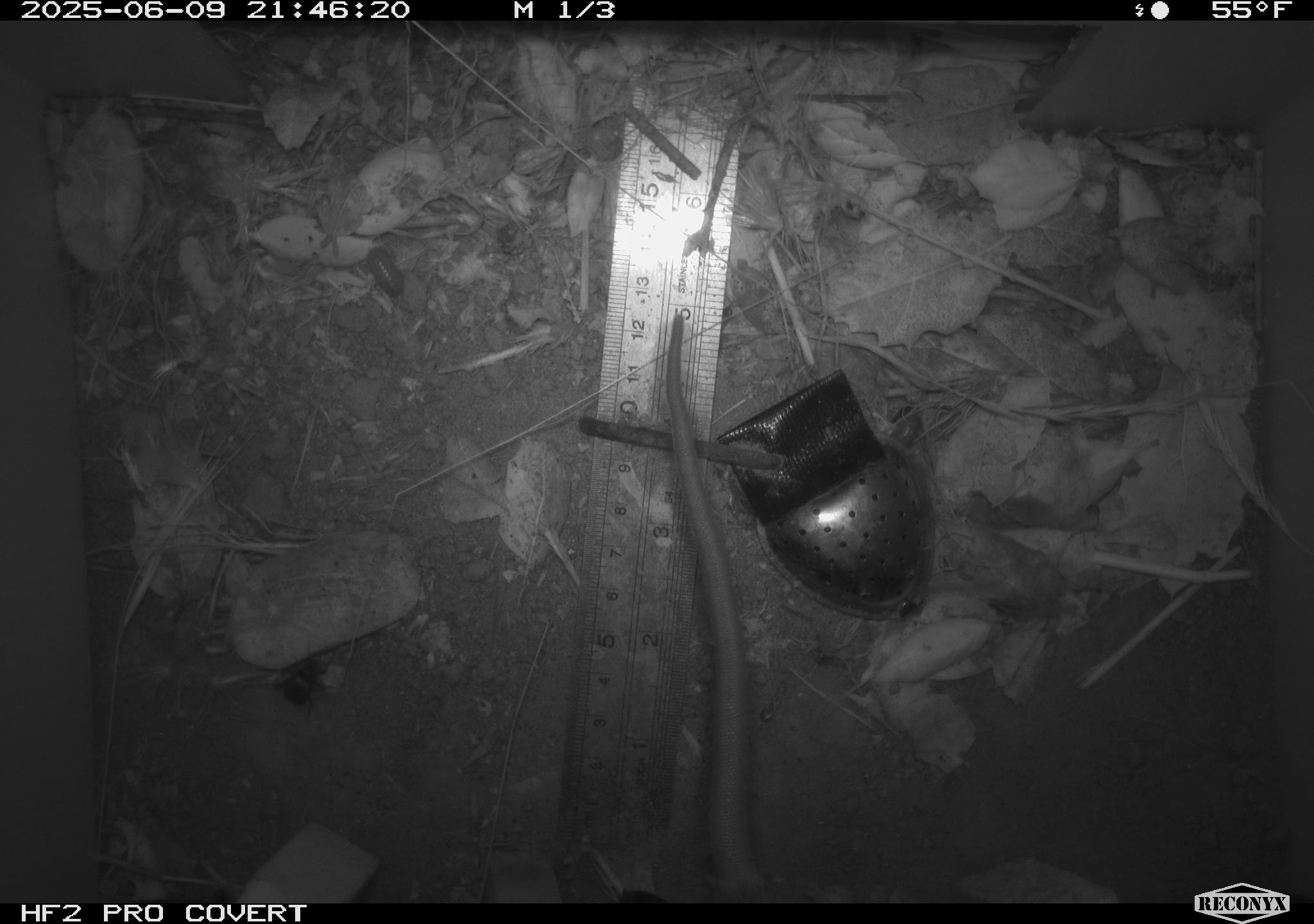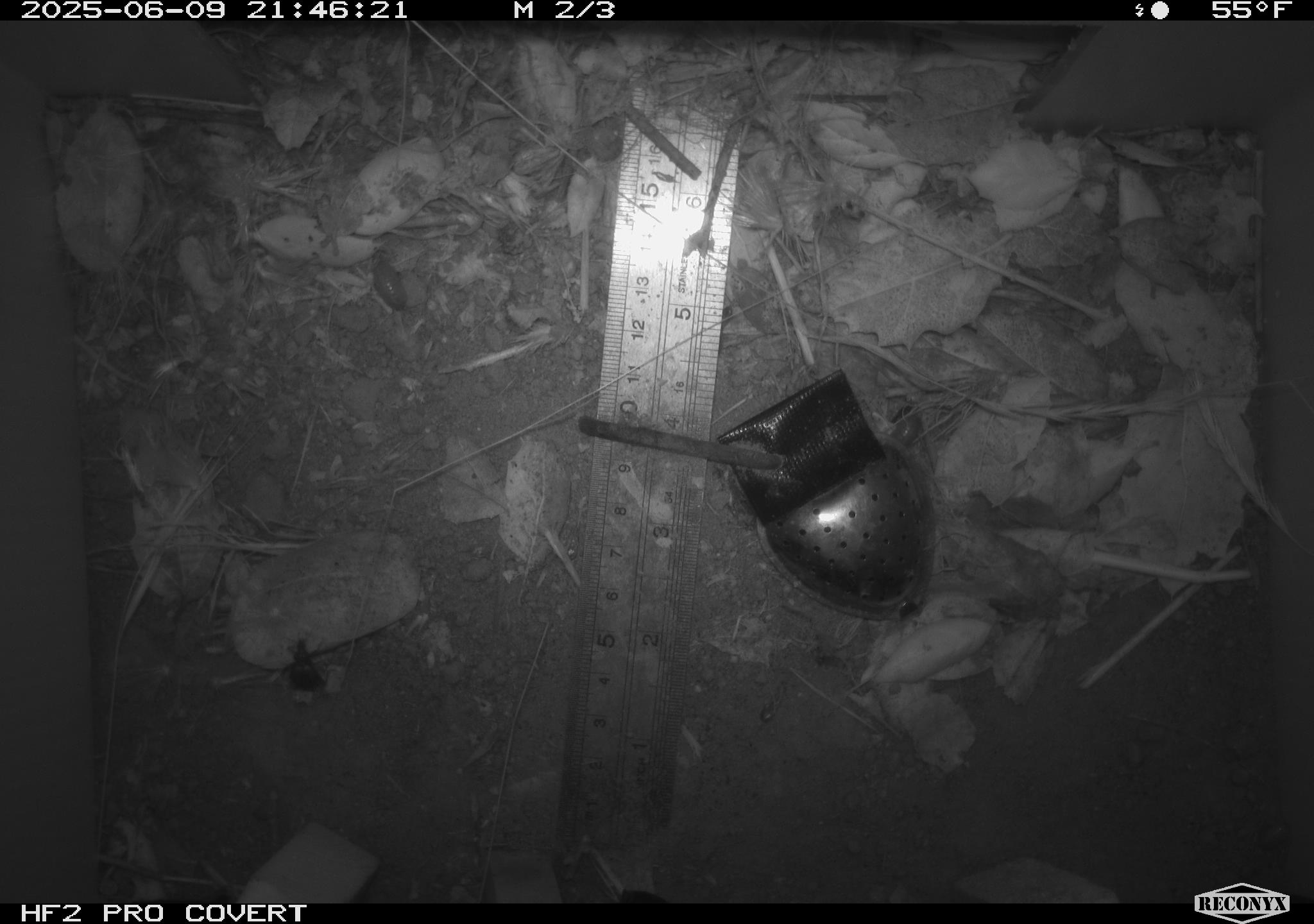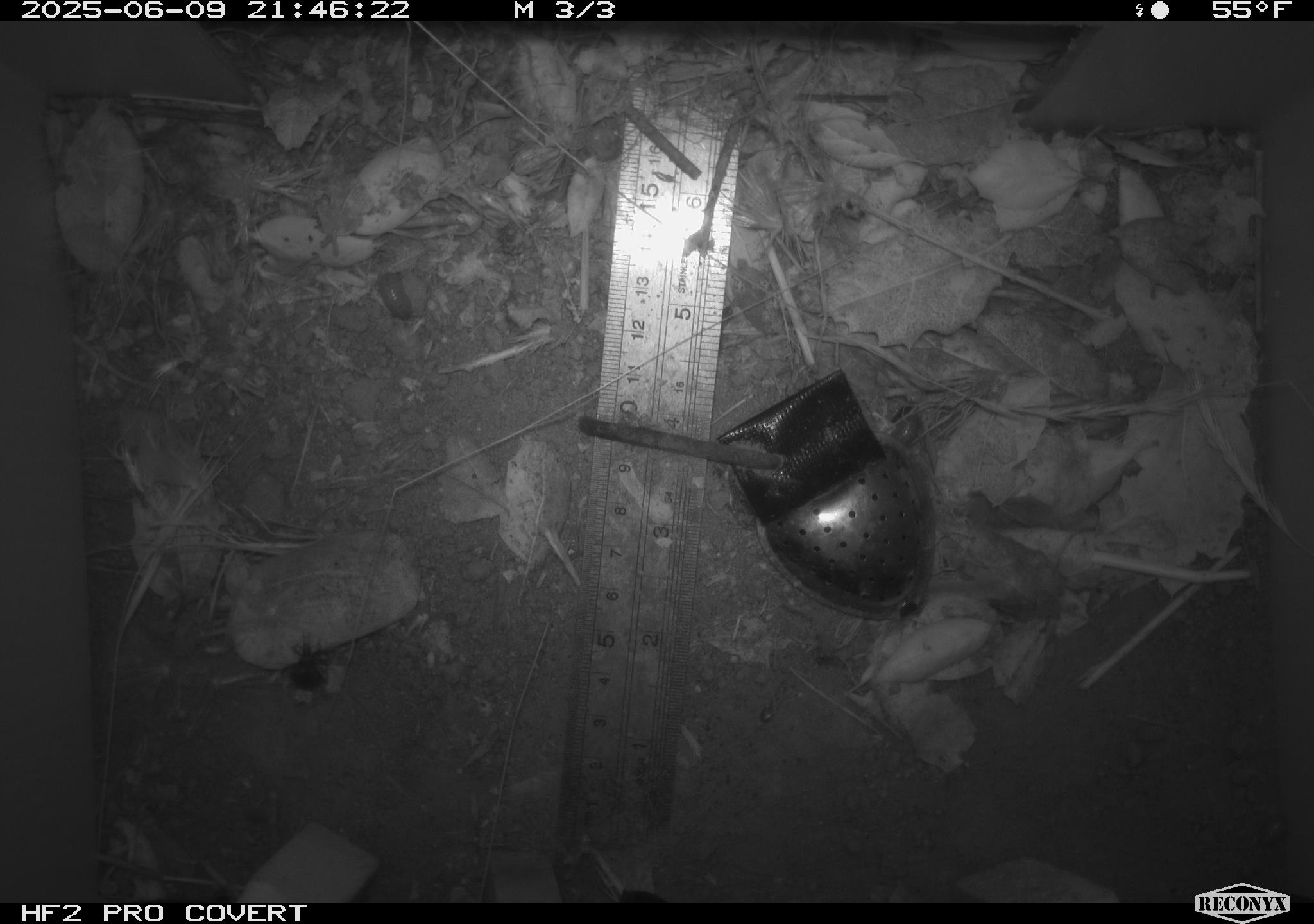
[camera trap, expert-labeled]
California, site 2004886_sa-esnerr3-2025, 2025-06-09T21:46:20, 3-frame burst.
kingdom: Animalia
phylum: Chordata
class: Mammalia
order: Rodentia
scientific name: Rodentia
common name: rodent